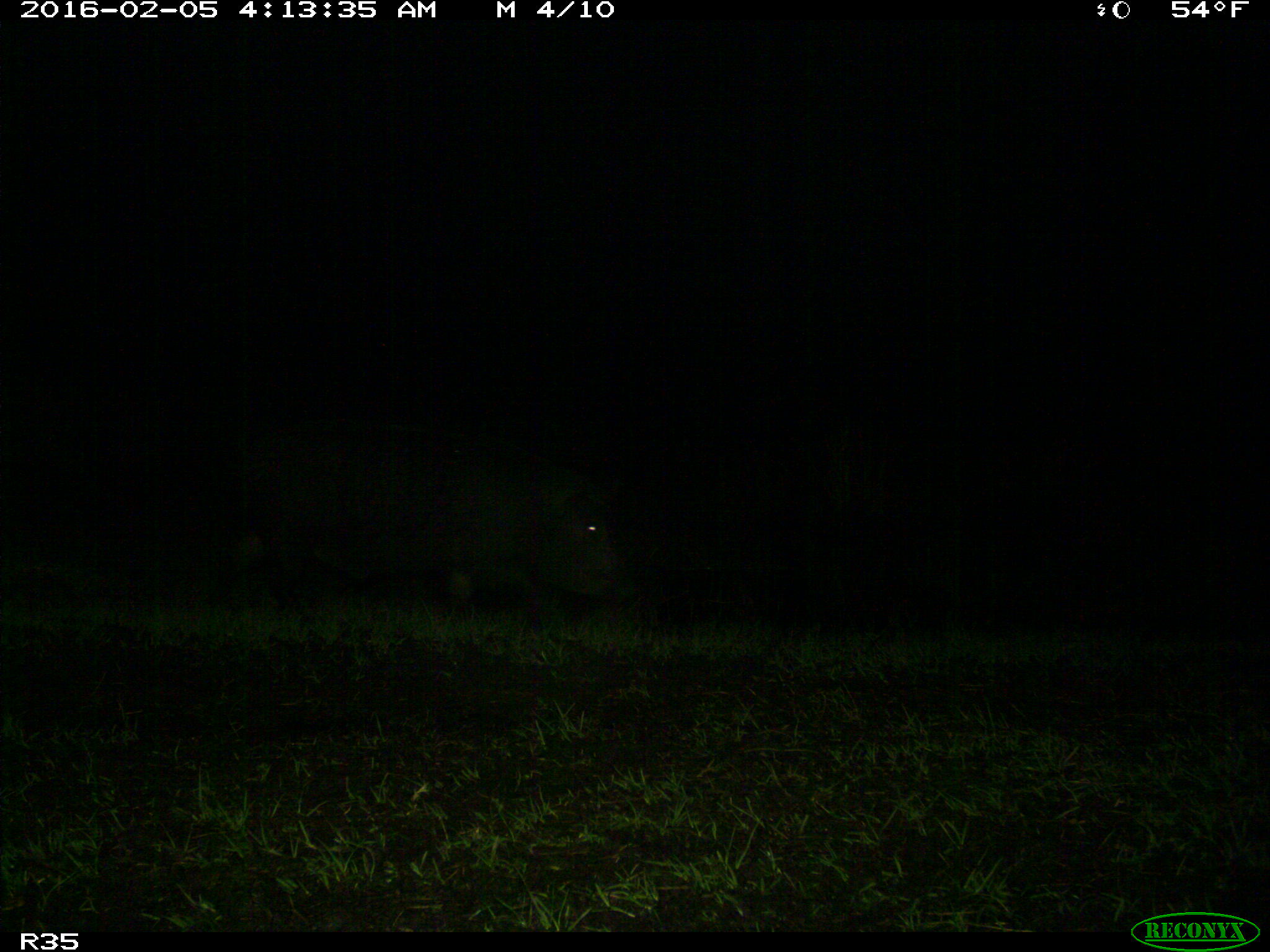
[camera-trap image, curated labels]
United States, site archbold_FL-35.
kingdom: Animalia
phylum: Chordata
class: Mammalia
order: Artiodactyla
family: Suidae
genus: Sus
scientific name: Sus scrofa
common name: wild boar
Sus scrofa (wild boar).